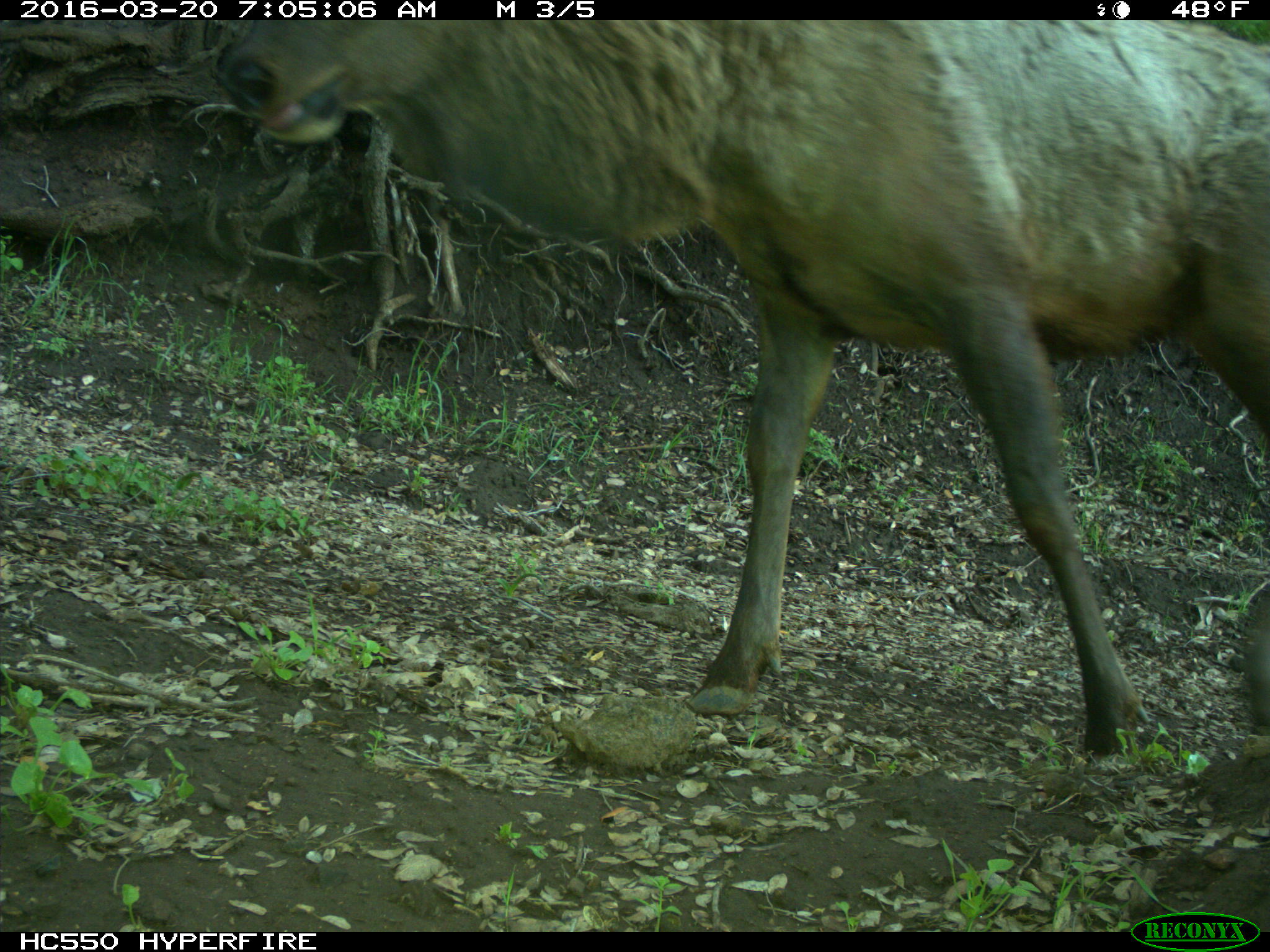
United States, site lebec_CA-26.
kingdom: Animalia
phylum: Chordata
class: Mammalia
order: Artiodactyla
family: Cervidae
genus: Cervus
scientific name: Cervus canadensis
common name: elk